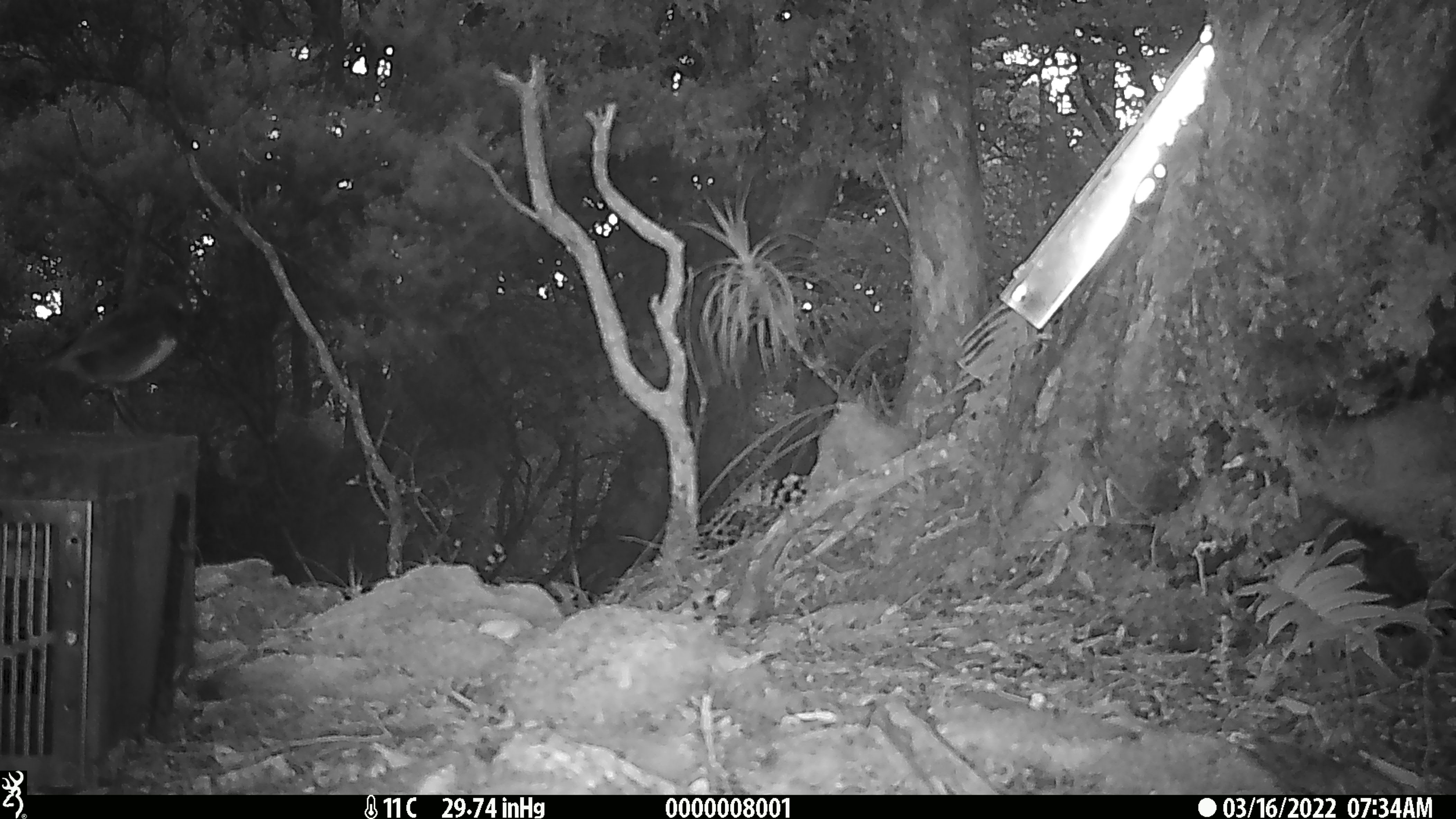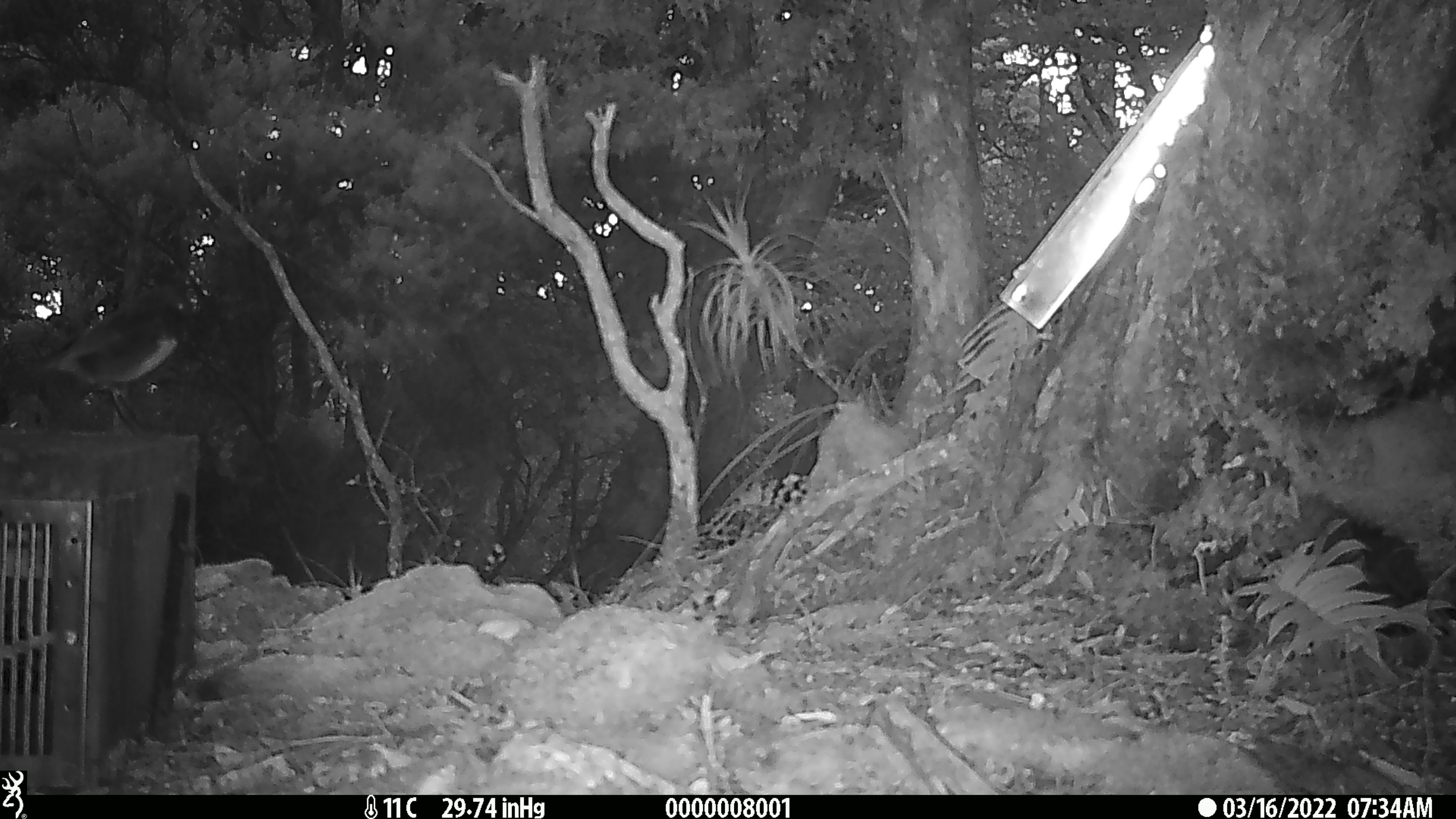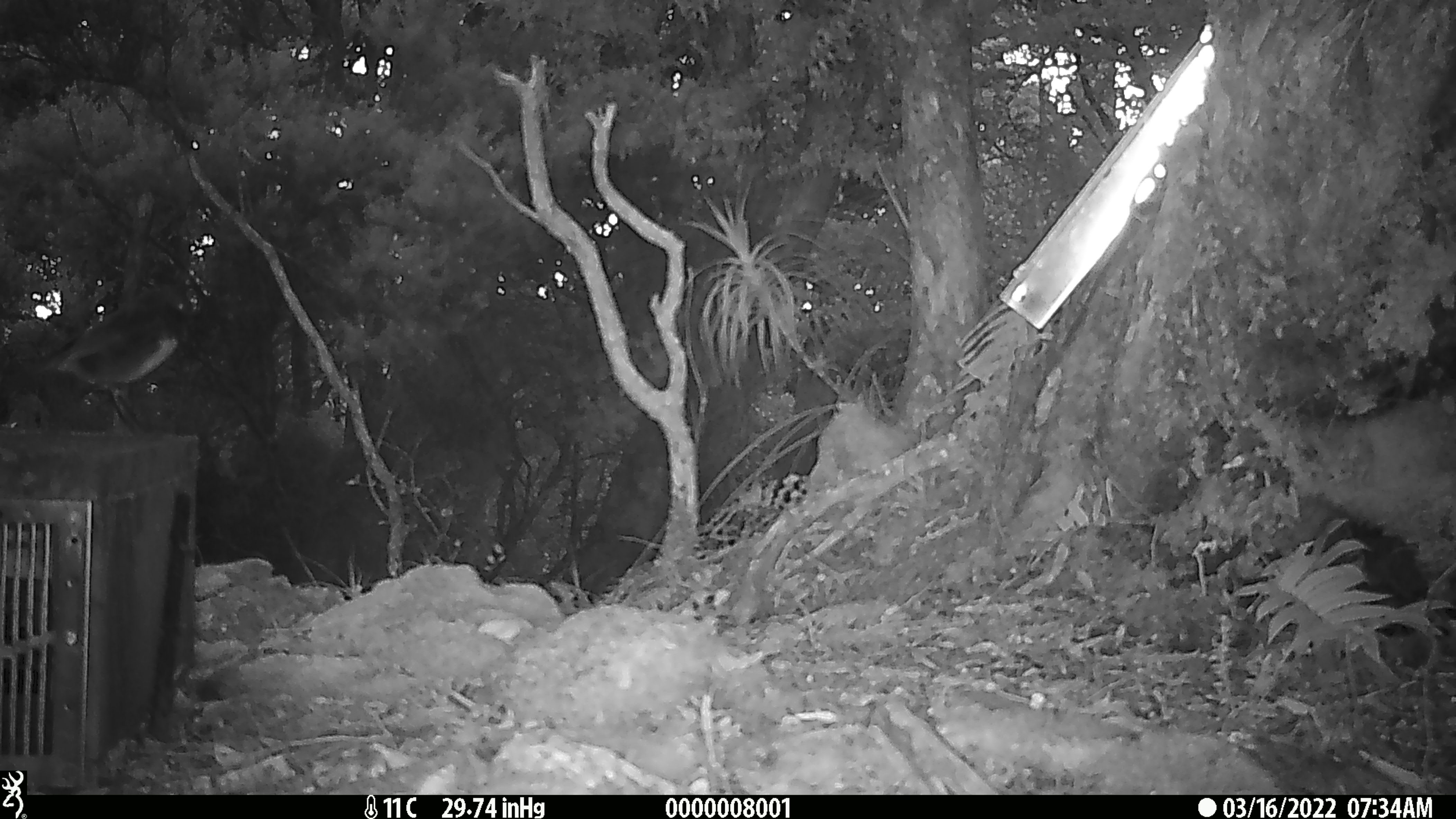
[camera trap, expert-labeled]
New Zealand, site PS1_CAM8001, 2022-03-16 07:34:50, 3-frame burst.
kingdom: Animalia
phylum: Chordata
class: Aves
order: Passeriformes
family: Petroicidae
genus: Petroica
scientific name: Petroica australis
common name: new zealand robin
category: robin